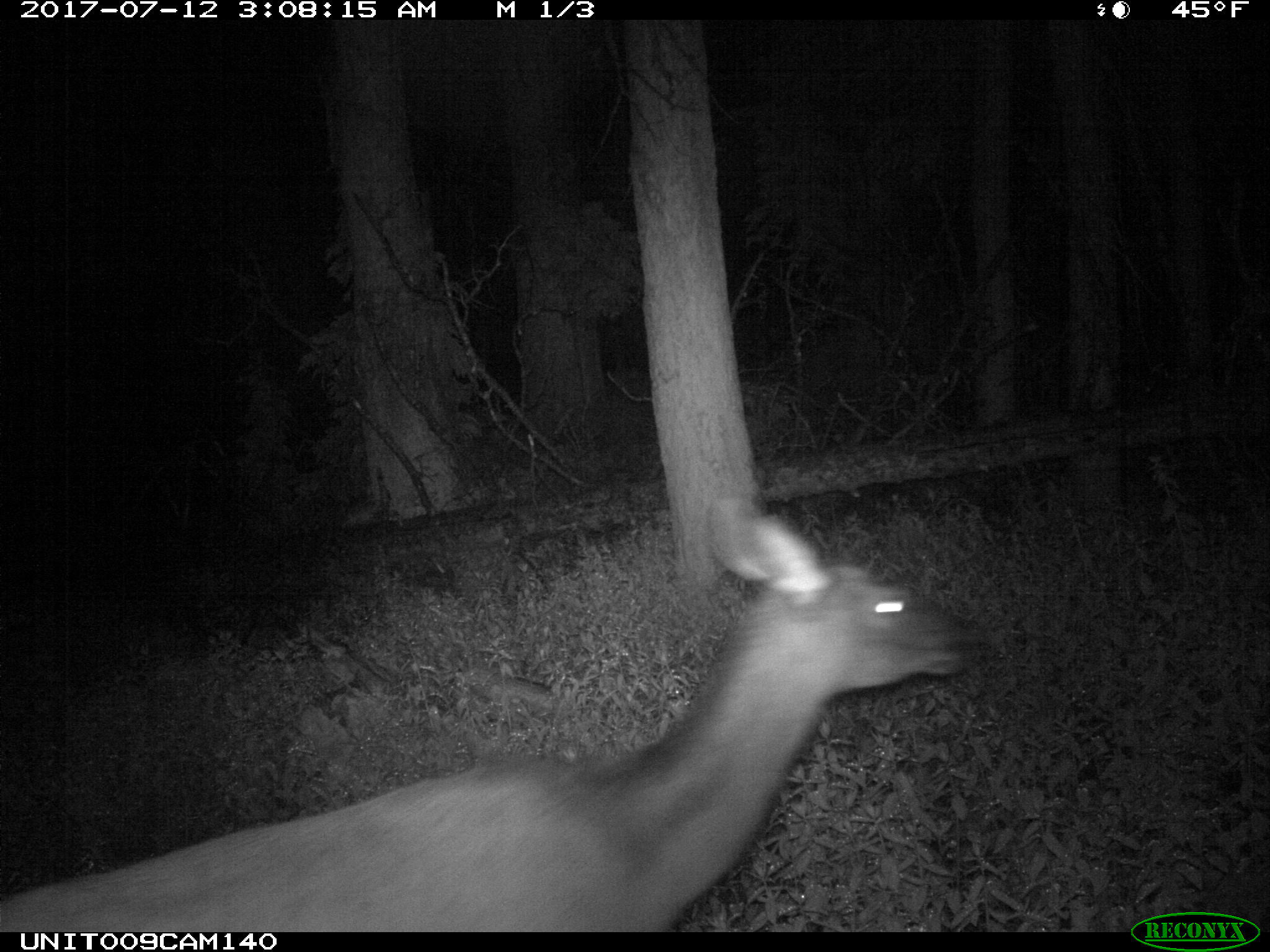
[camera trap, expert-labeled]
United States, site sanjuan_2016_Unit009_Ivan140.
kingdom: Animalia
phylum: Chordata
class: Mammalia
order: Artiodactyla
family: Cervidae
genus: Cervus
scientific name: Cervus elaphus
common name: red deer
Cervus elaphus (red deer).